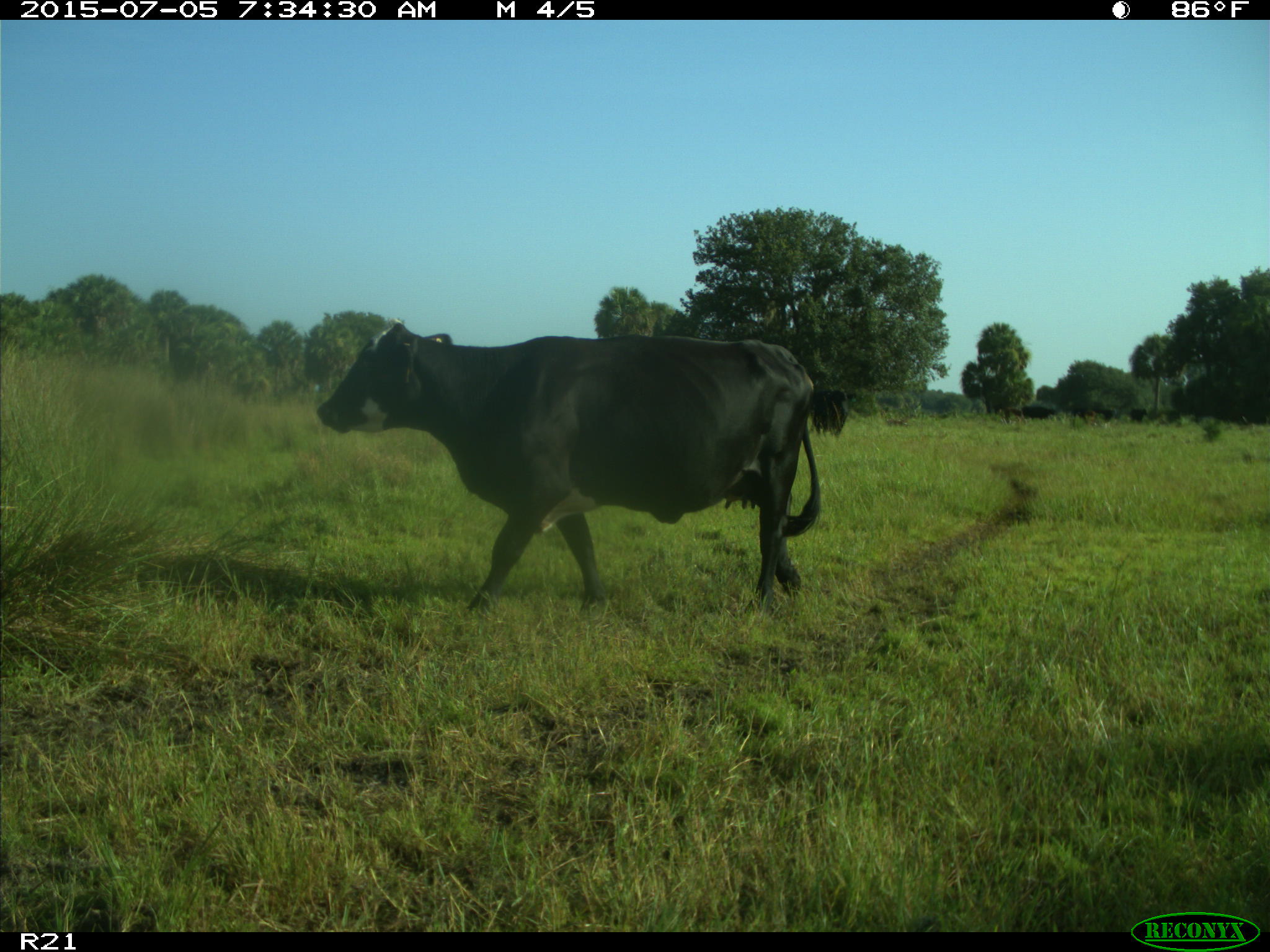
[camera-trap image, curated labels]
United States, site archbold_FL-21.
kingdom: Animalia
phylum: Chordata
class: Mammalia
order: Artiodactyla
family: Bovidae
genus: Bos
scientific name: Bos taurus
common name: domestic cow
Bos taurus (domestic cow).